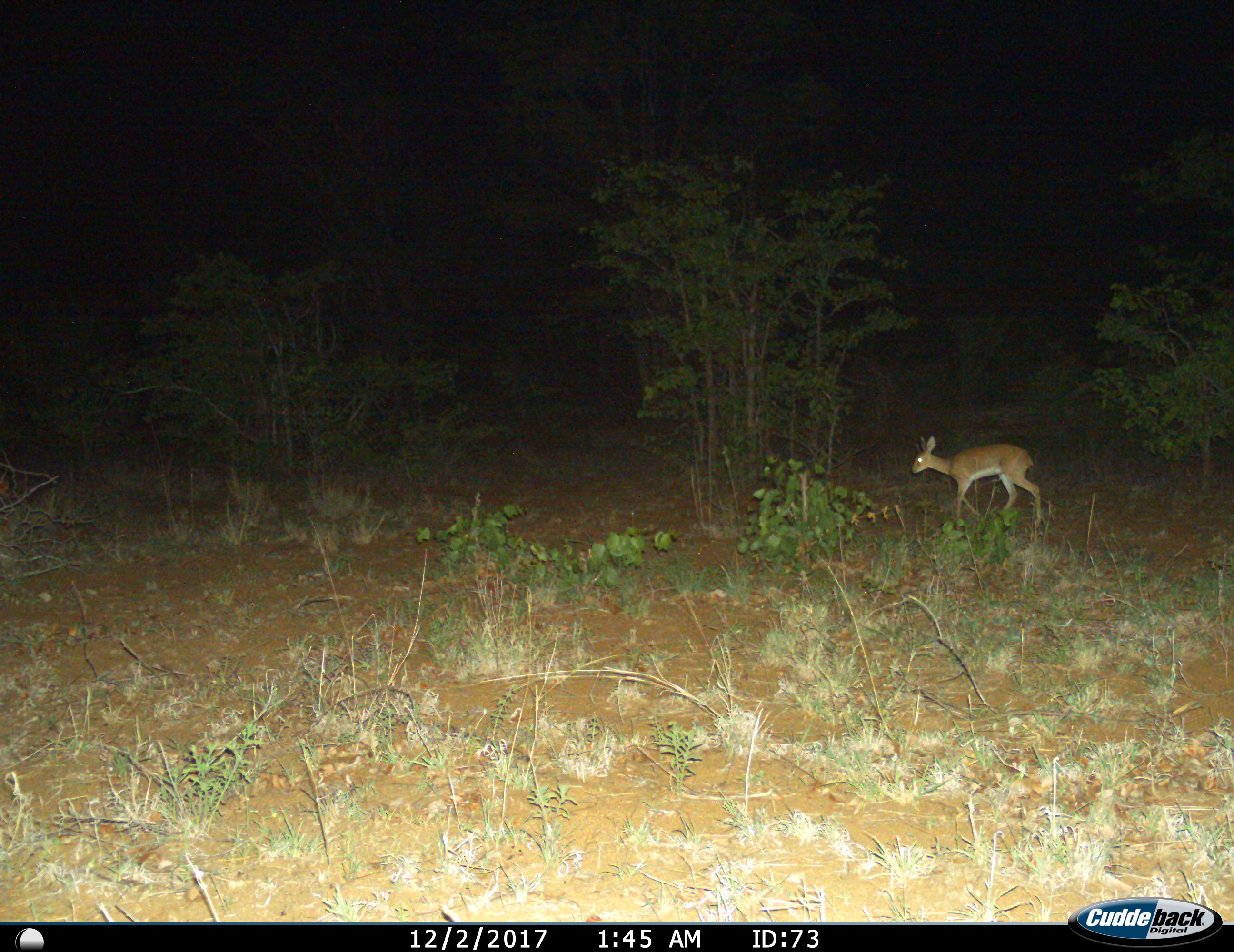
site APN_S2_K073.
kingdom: Animalia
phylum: Chordata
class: Mammalia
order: Artiodactyla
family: Bovidae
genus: Raphicerus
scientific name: Raphicerus campestris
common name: steenbok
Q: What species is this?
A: Steenbok (Raphicerus campestris).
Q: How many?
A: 1.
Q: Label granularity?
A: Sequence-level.